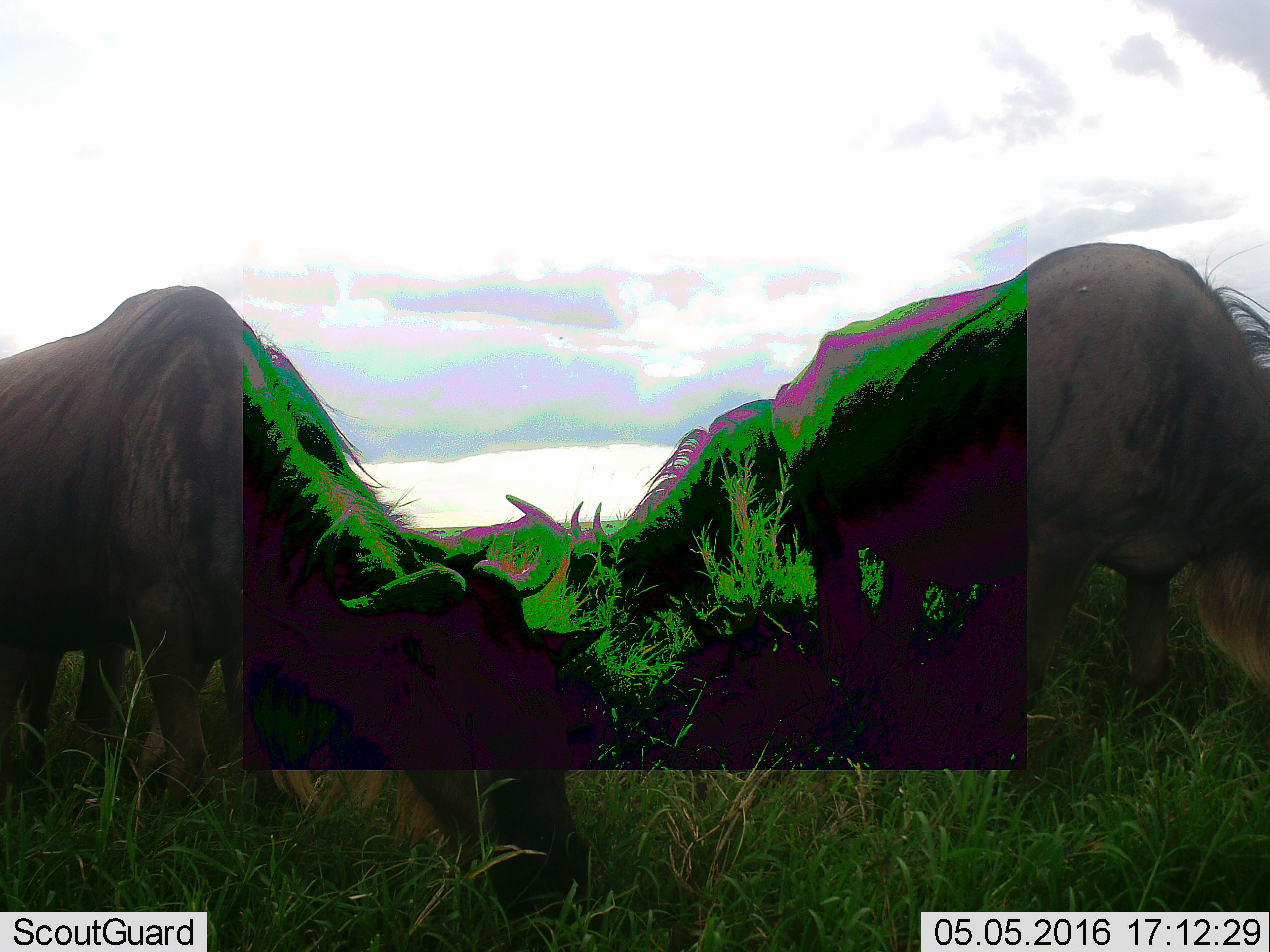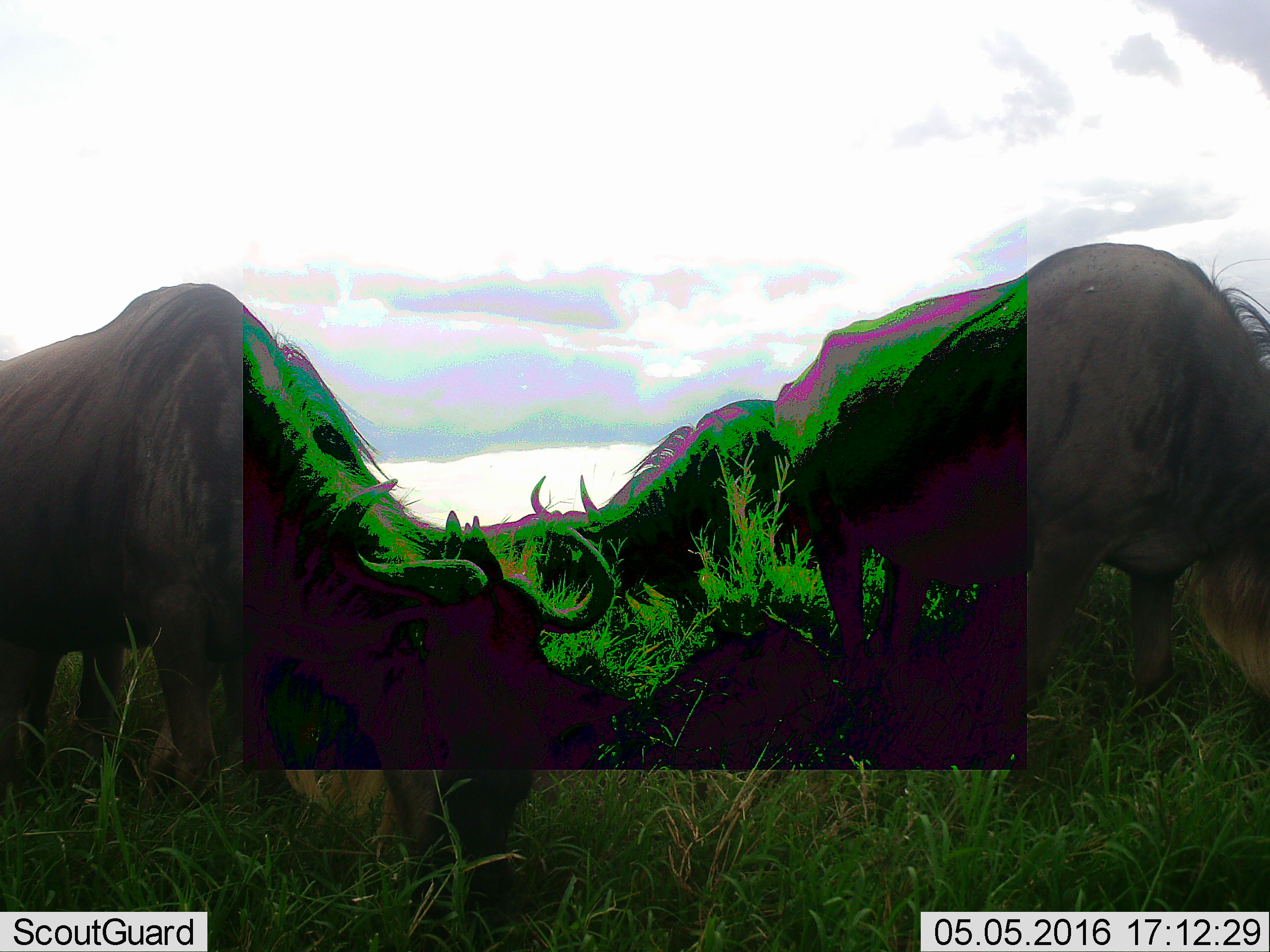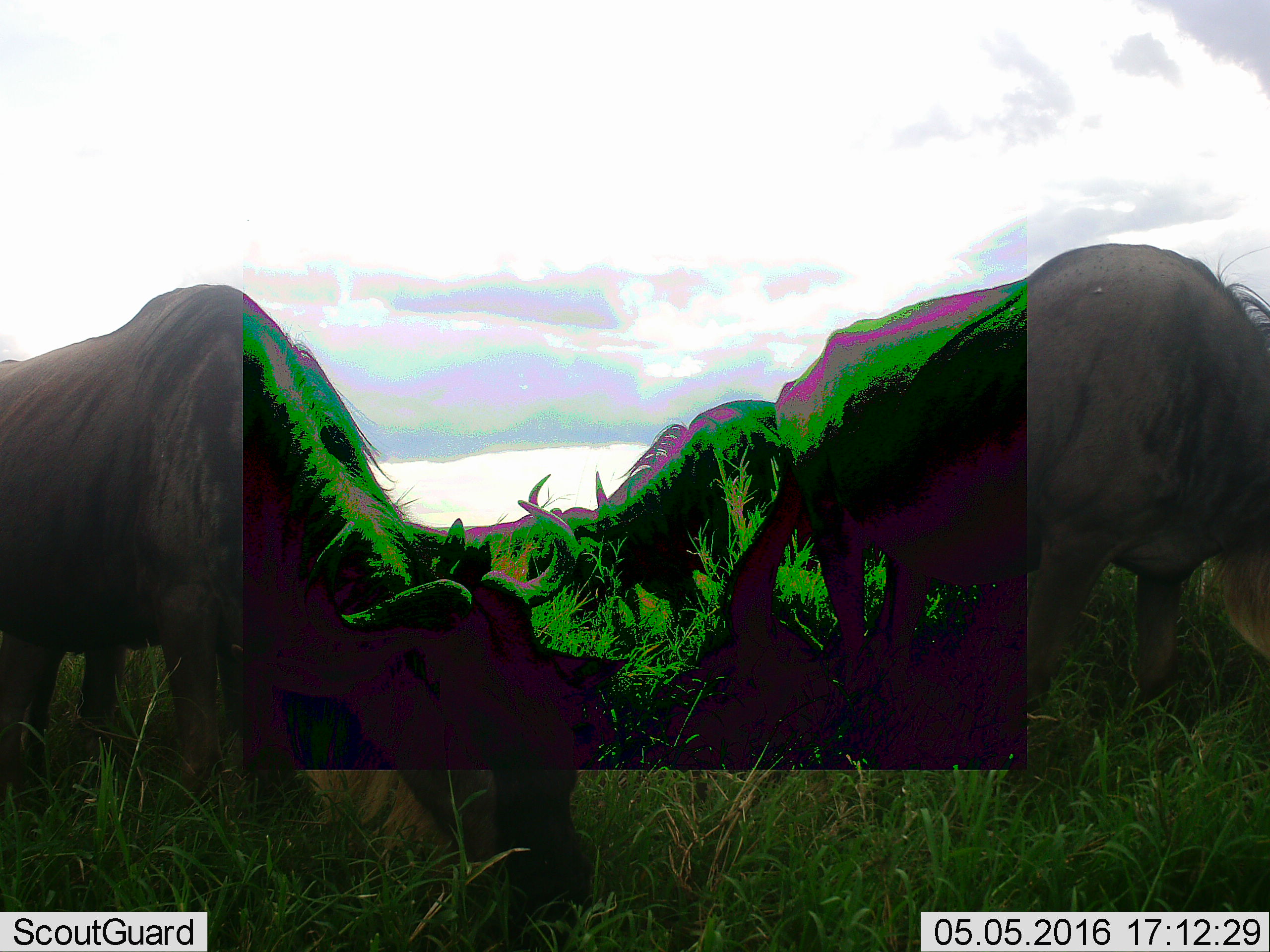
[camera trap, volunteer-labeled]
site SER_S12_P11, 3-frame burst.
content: unidentified animal